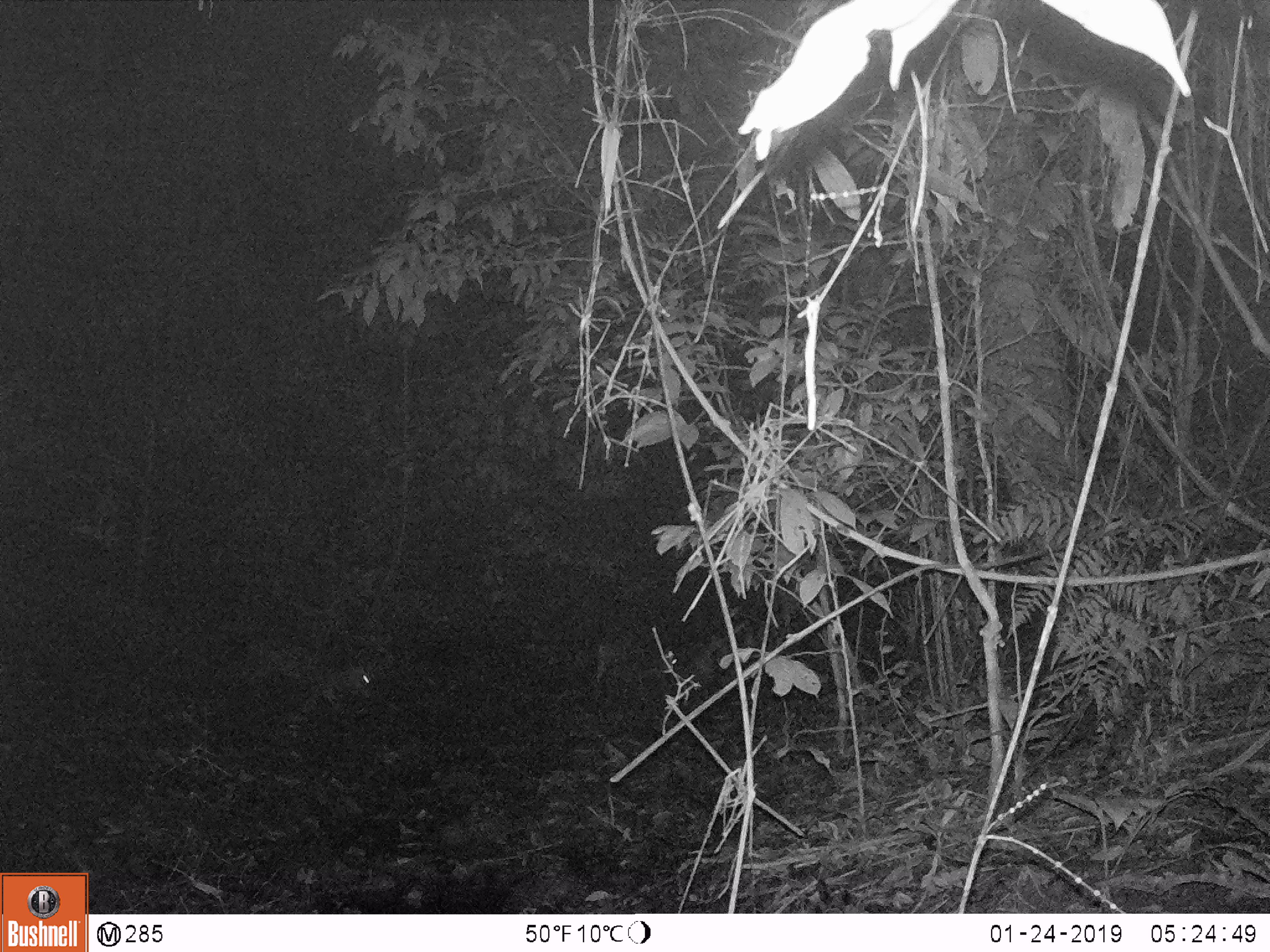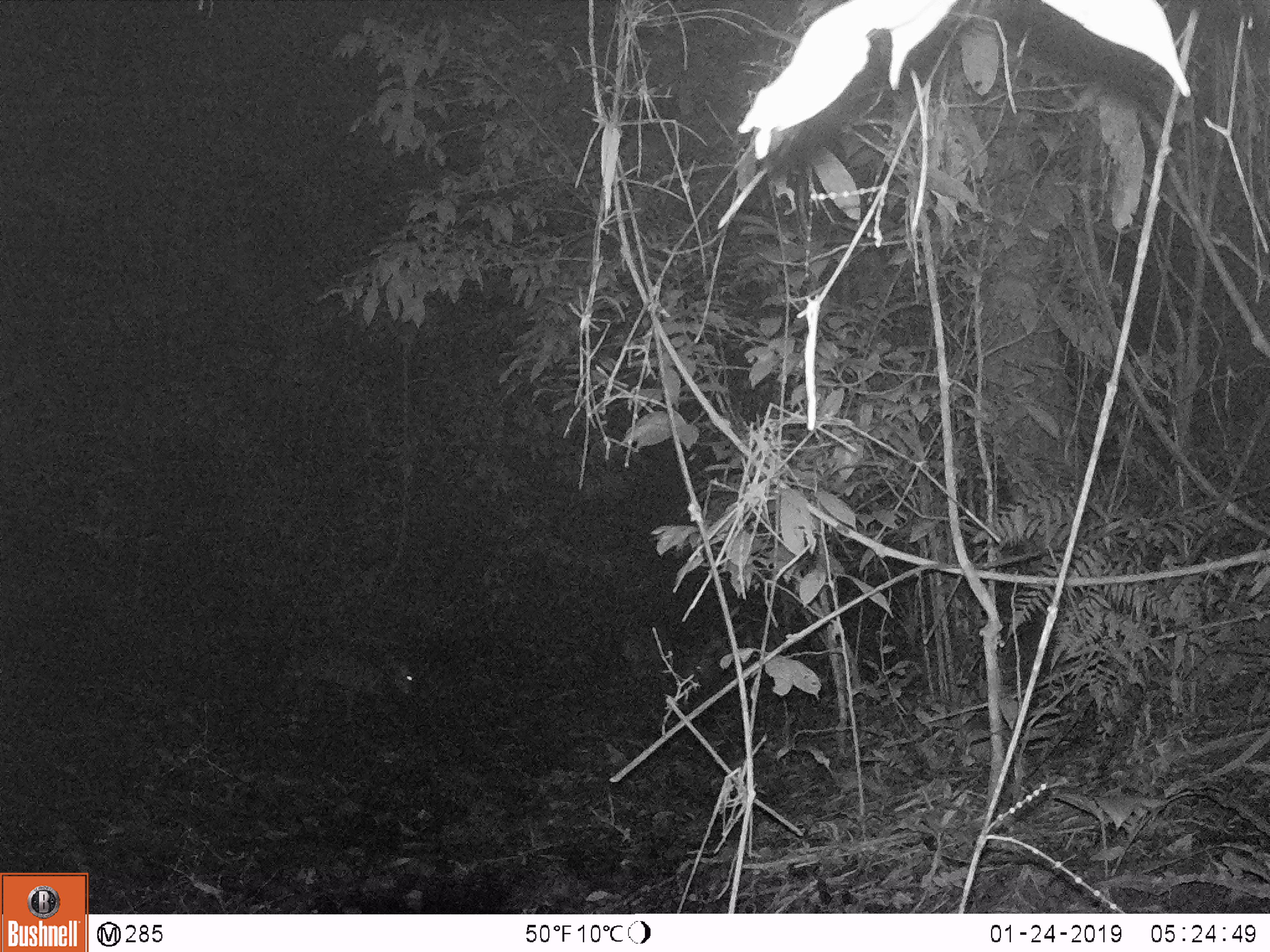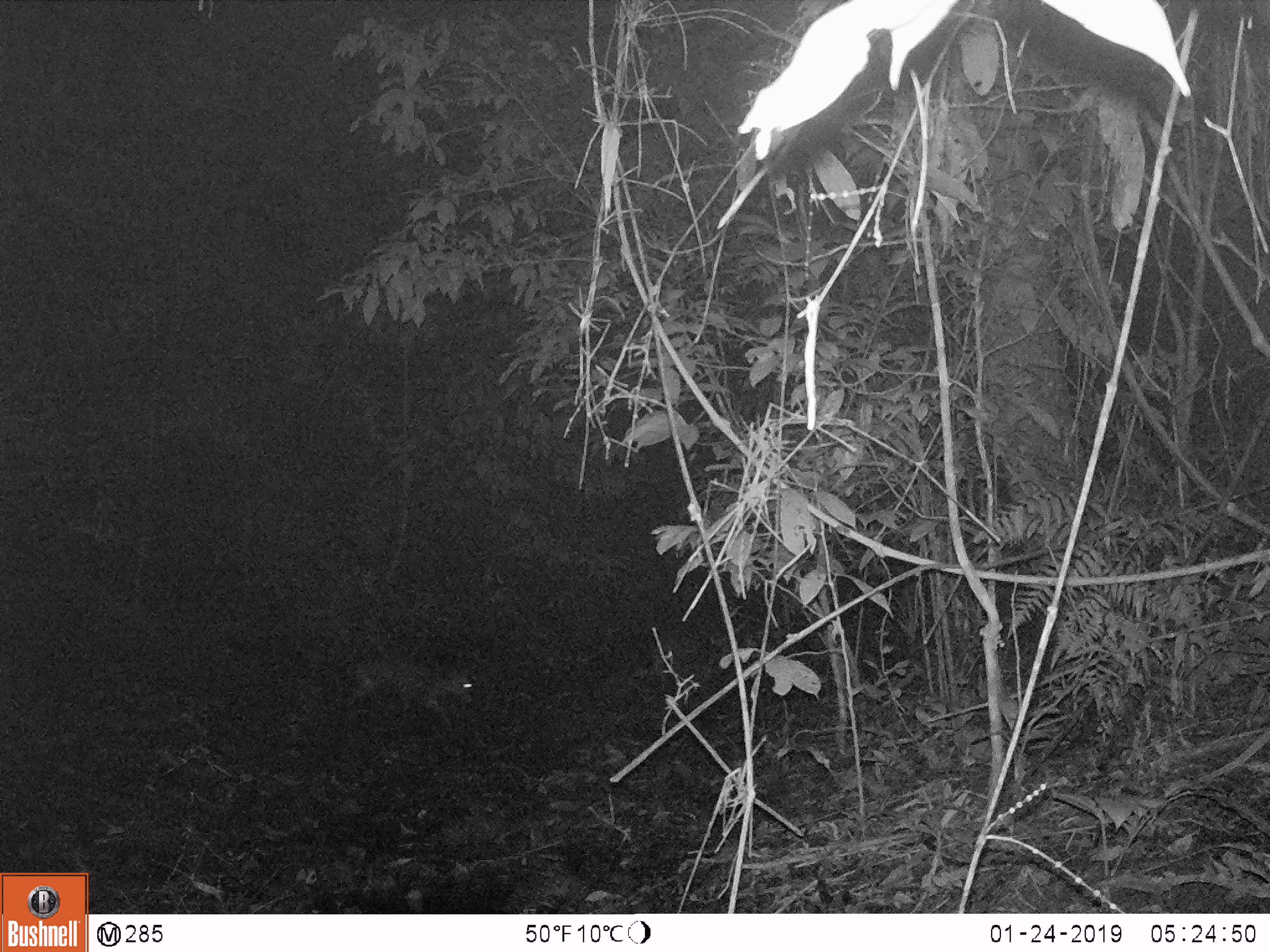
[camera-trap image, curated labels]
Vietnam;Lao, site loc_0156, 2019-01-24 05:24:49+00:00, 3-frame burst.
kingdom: Animalia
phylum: Chordata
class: Mammalia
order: Artiodactyla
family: Cervidae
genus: Muntiacus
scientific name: Muntiacus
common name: muntjacs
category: unidentified muntjac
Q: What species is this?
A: Unidentified muntjac (muntjacs) (Muntiacus).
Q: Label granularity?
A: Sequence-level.